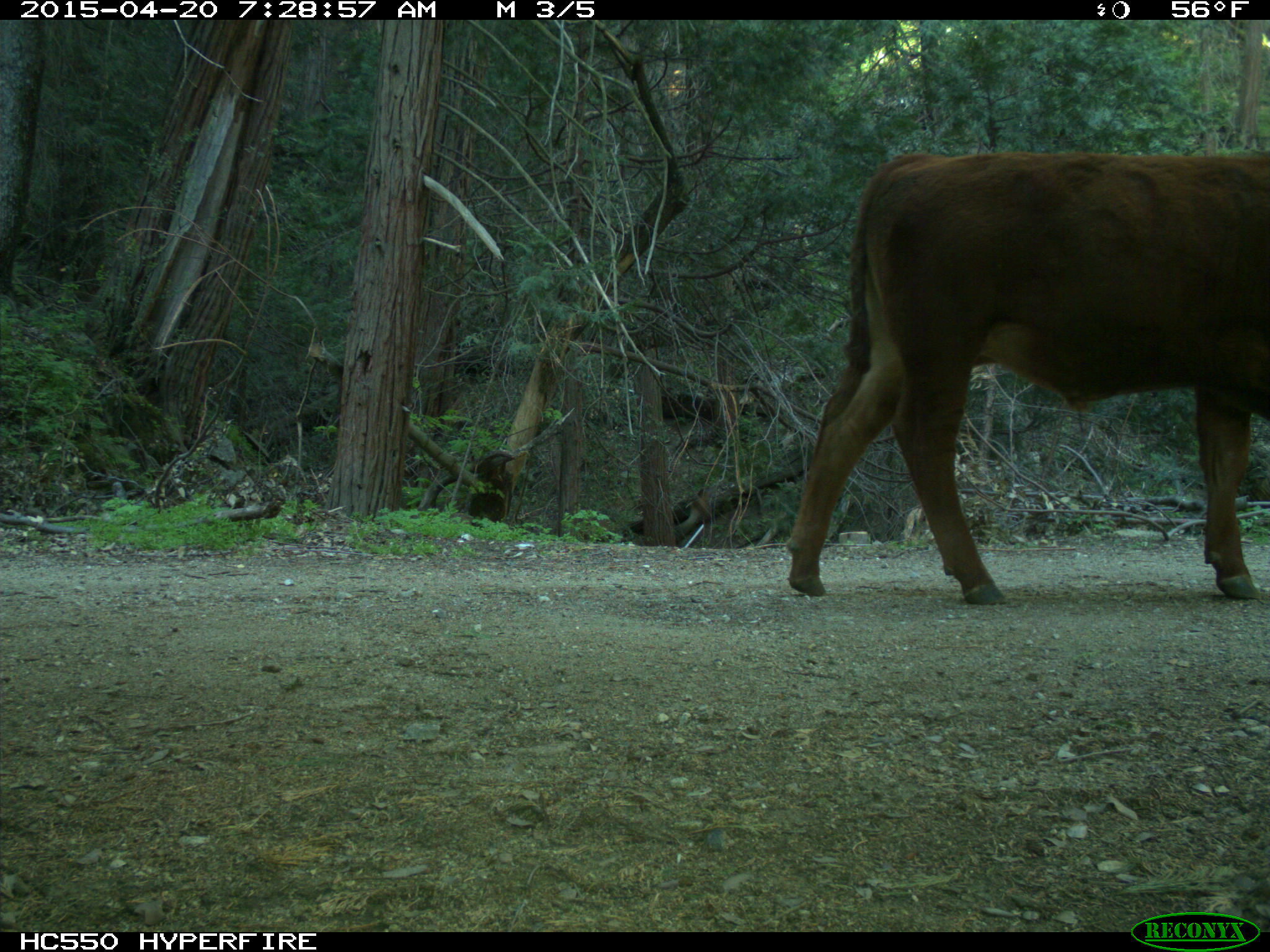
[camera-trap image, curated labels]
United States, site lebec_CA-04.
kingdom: Animalia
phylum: Chordata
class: Mammalia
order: Artiodactyla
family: Bovidae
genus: Bos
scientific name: Bos taurus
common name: domestic cow